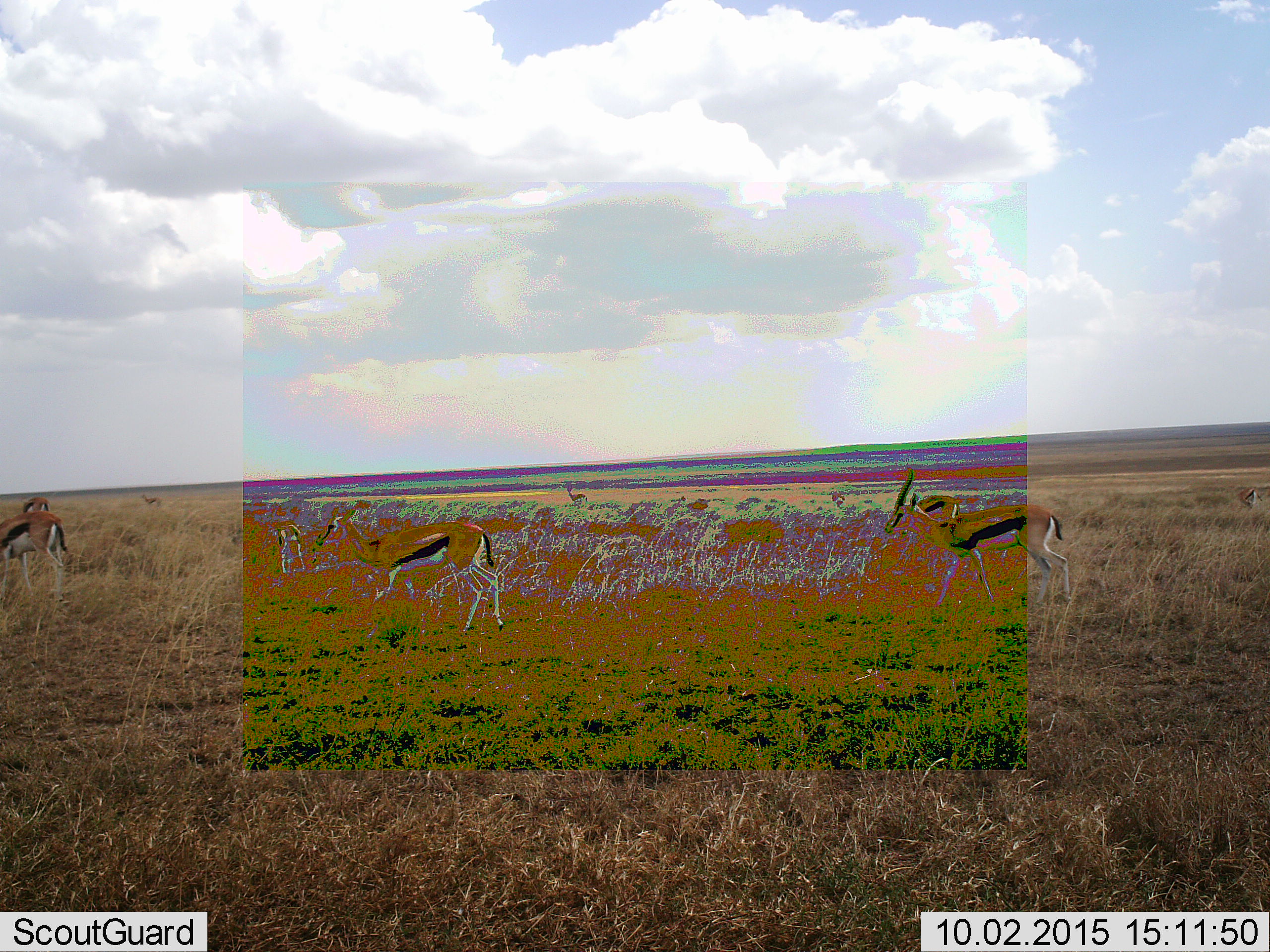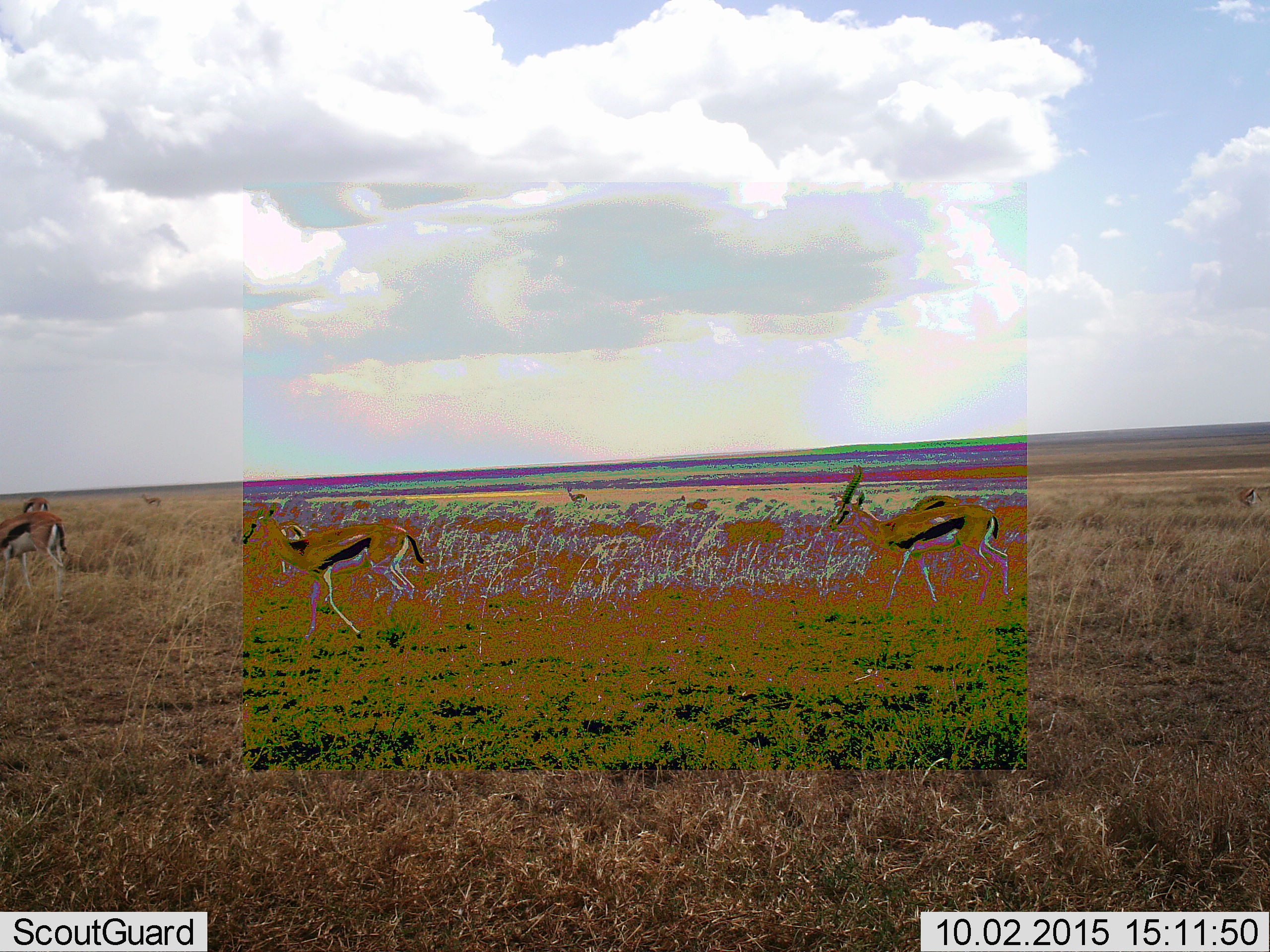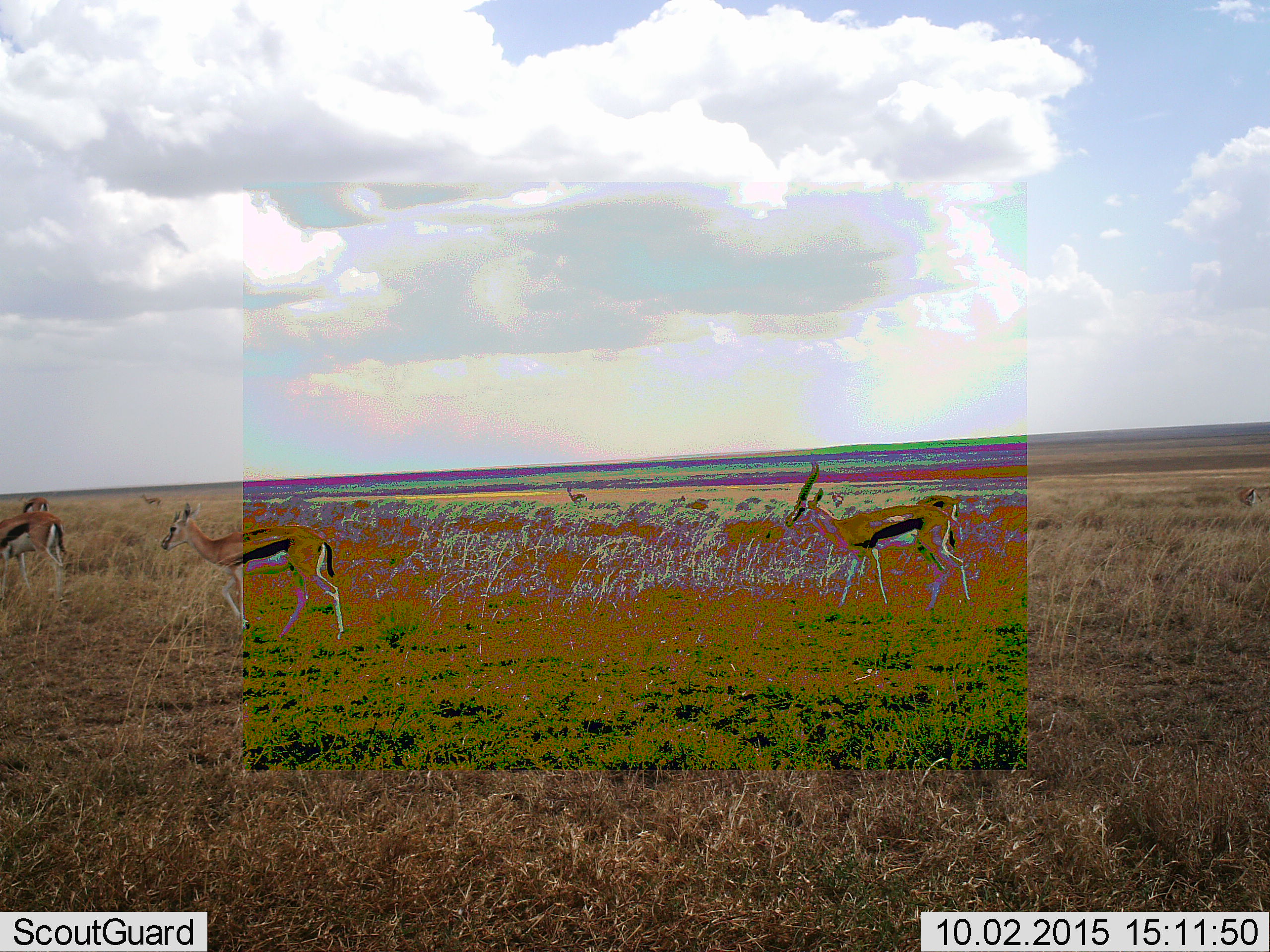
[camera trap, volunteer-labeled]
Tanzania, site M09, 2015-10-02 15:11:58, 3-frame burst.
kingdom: Animalia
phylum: Chordata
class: Mammalia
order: Artiodactyla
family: Bovidae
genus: Eudorcas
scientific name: Eudorcas thomsonii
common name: thomson's gazelle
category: gazellethomsons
Gazellethomsons (thomson's gazelle) (Eudorcas thomsonii), count 8. Behavior (volunteer vote fractions): standing 88%, resting 0%, moving 75%, interacting 0%. Young present (vote fraction): 12%. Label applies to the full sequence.